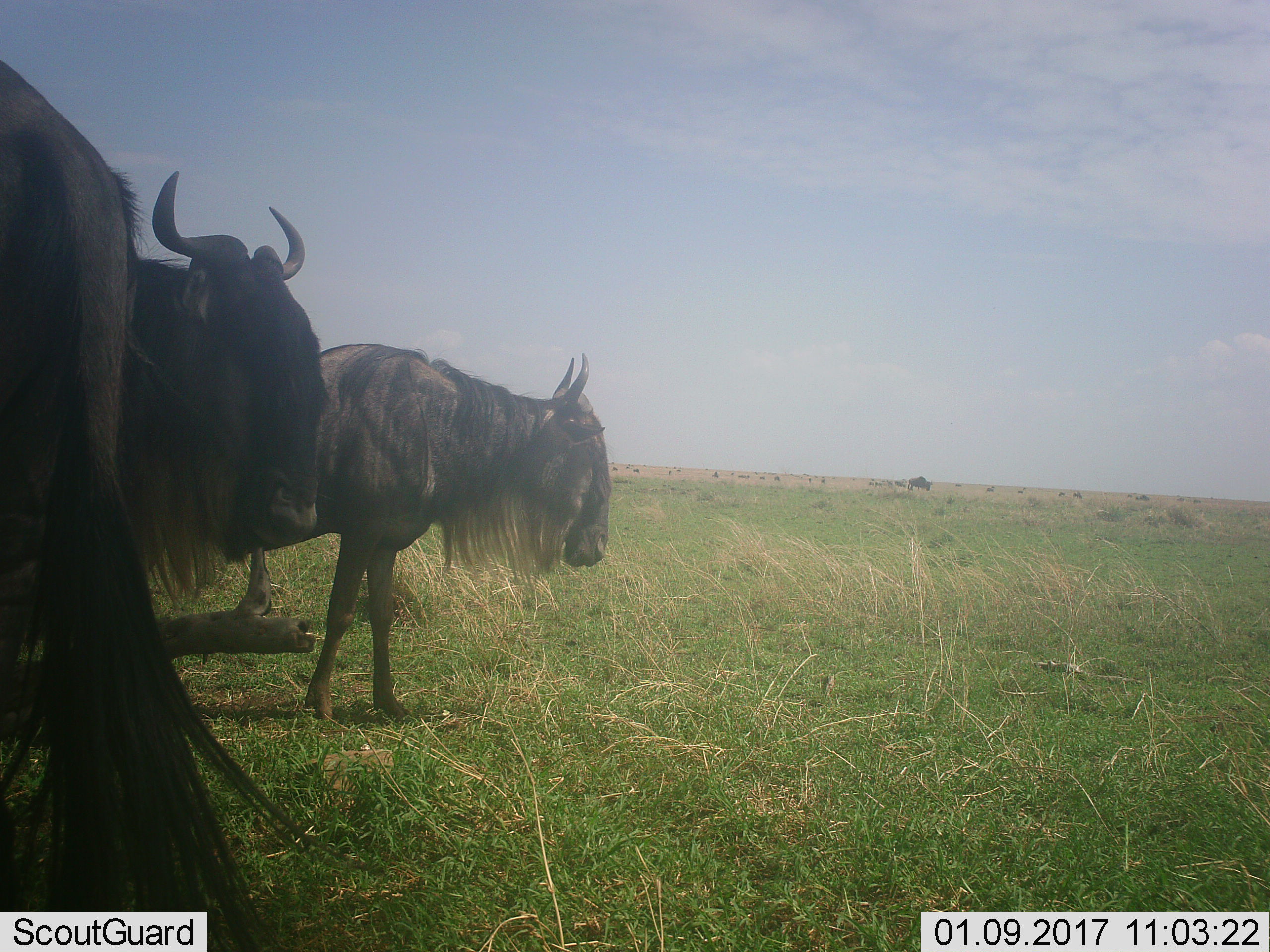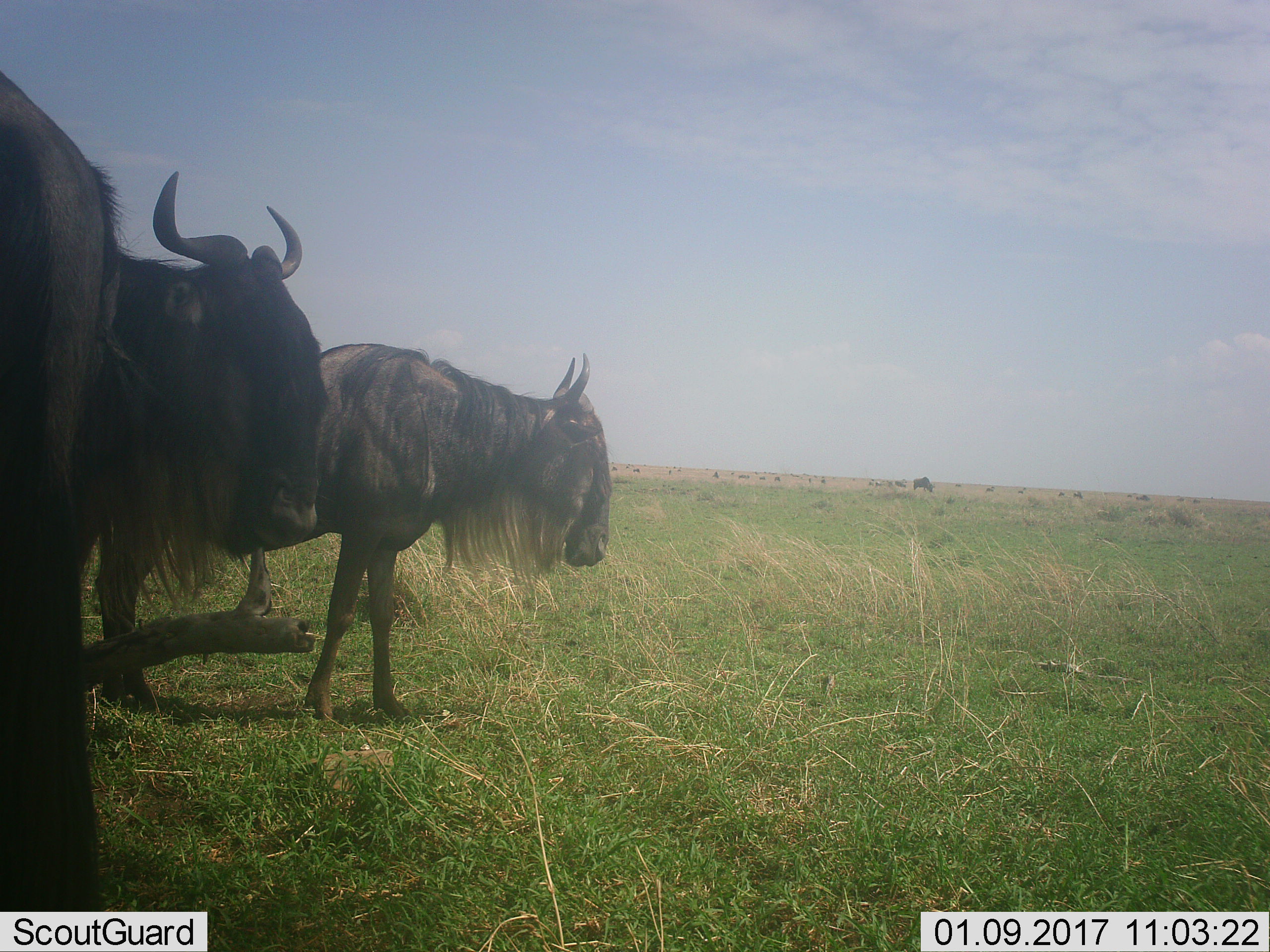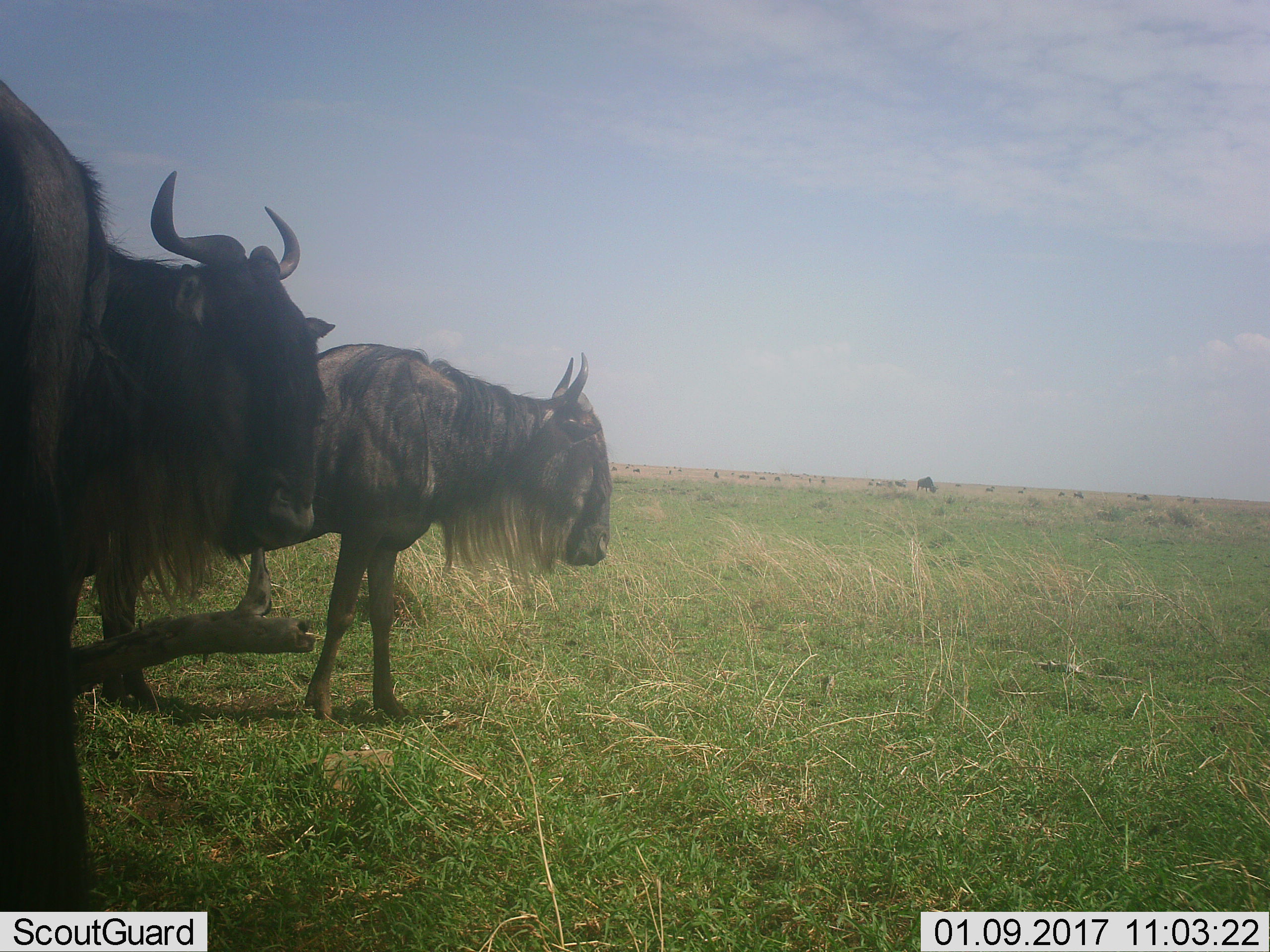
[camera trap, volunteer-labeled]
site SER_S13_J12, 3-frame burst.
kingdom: Animalia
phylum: Chordata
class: Mammalia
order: Artiodactyla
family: Bovidae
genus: Connochaetes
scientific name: Connochaetes taurinus taurinus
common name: blue wildebeest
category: wildebeestblue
Wildebeestblue (blue wildebeest) (Connochaetes taurinus taurinus), count 4. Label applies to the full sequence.